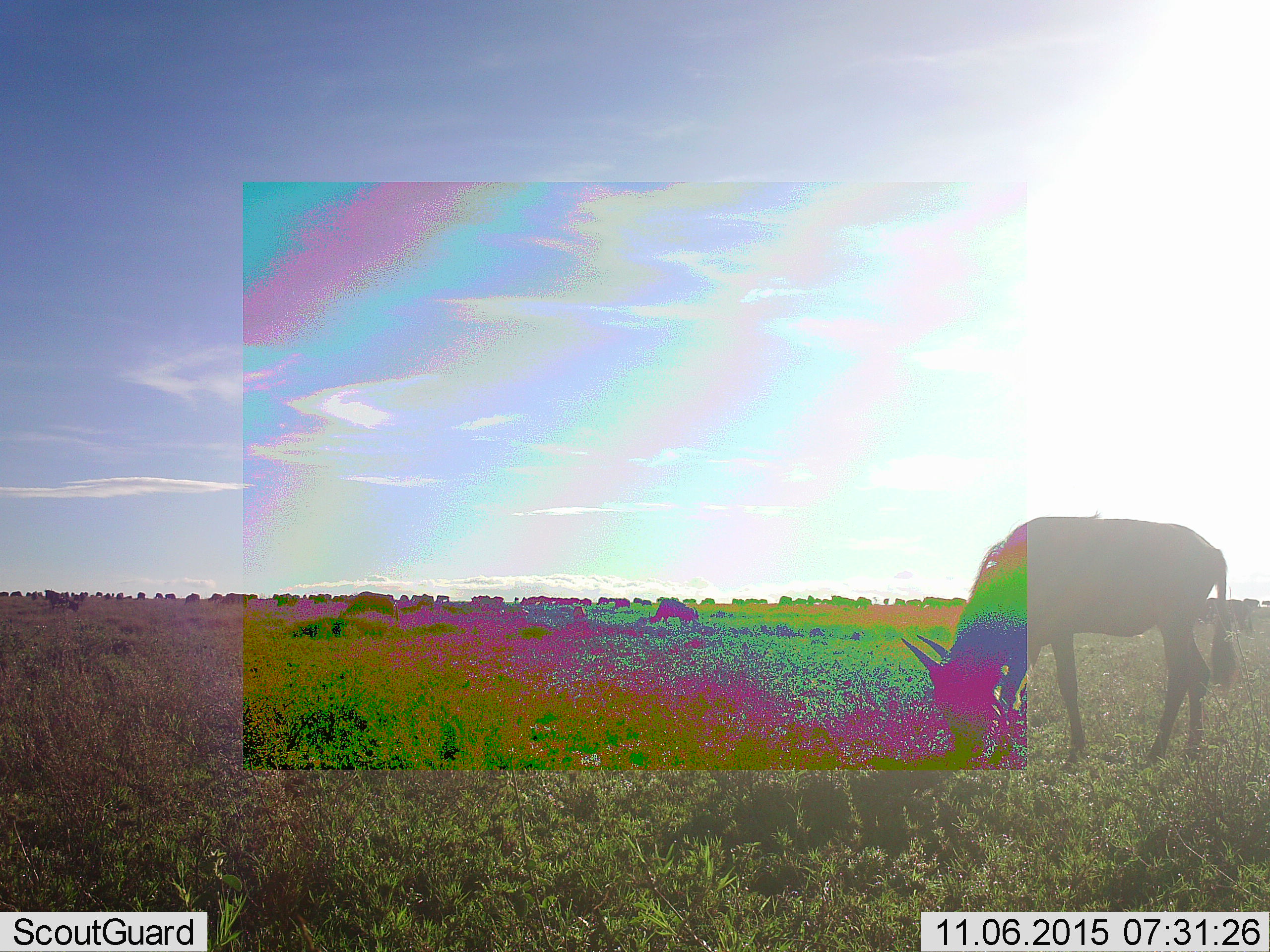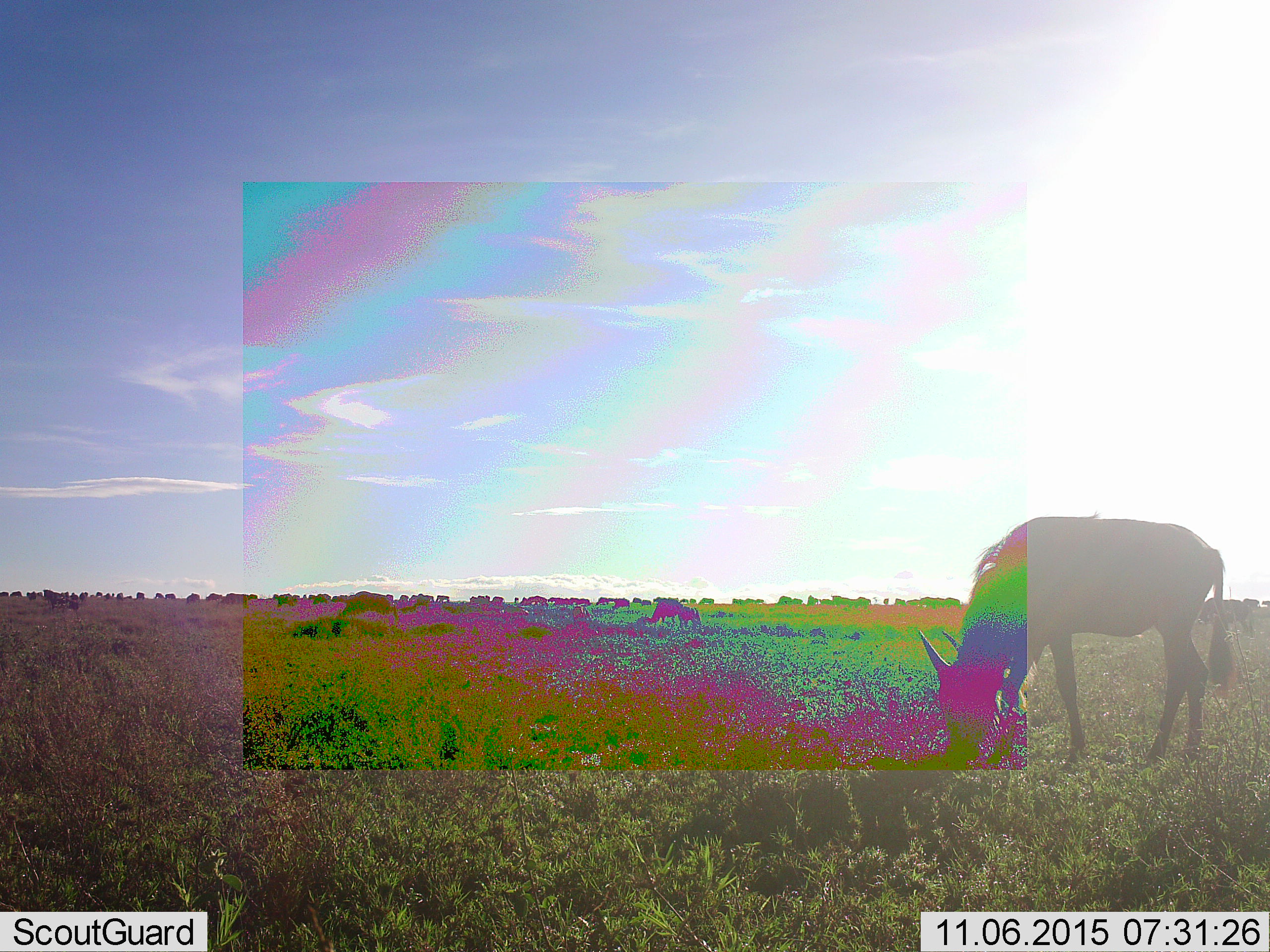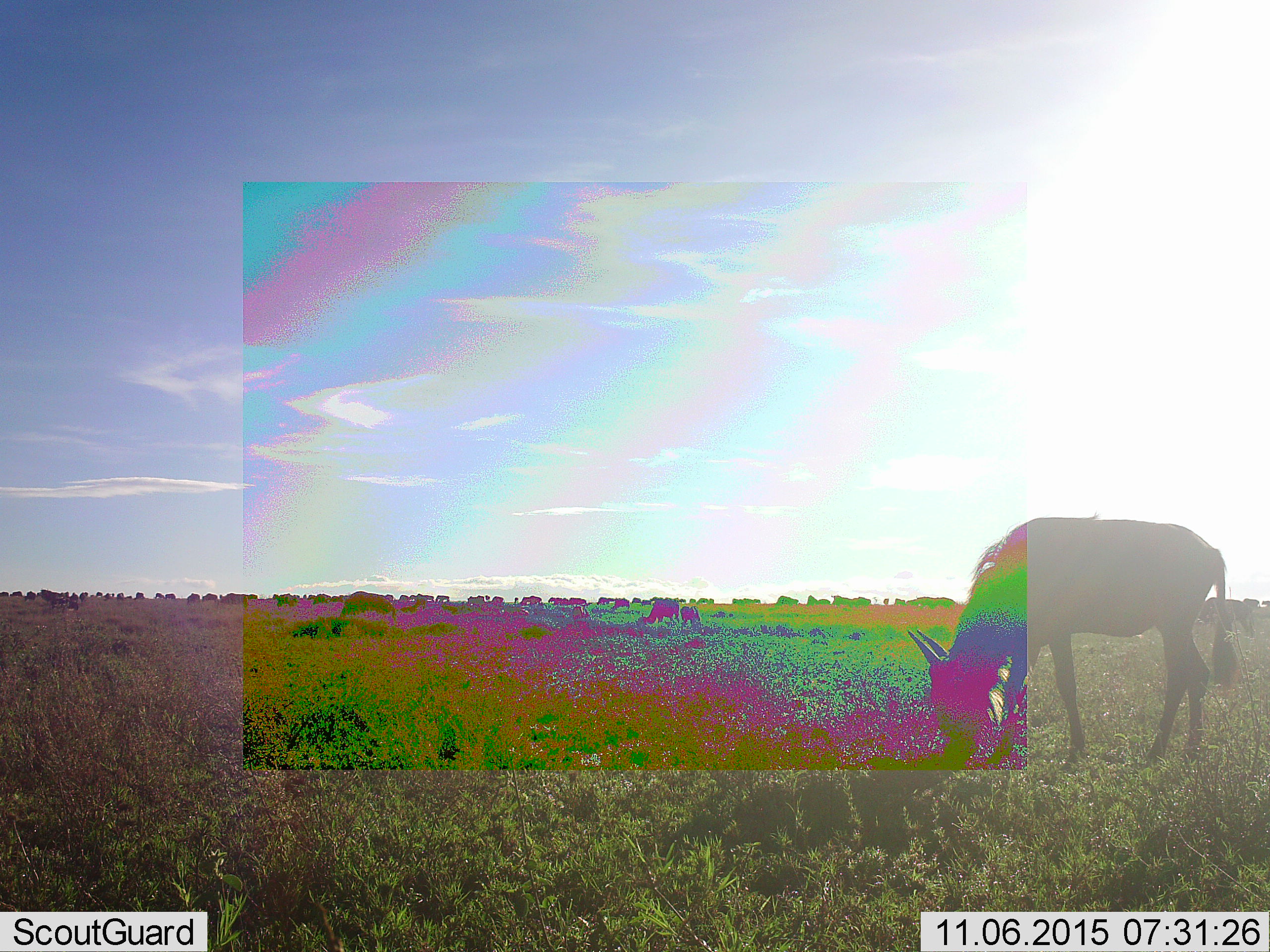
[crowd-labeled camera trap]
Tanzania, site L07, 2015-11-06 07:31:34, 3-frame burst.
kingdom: Animalia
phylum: Chordata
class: Mammalia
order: Artiodactyla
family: Bovidae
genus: Connochaetes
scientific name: Connochaetes taurinus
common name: blue wildebeest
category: wildebeest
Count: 11-50.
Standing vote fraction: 29%.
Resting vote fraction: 14%.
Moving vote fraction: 57%.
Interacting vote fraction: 0%.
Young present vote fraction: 14%.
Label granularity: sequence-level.